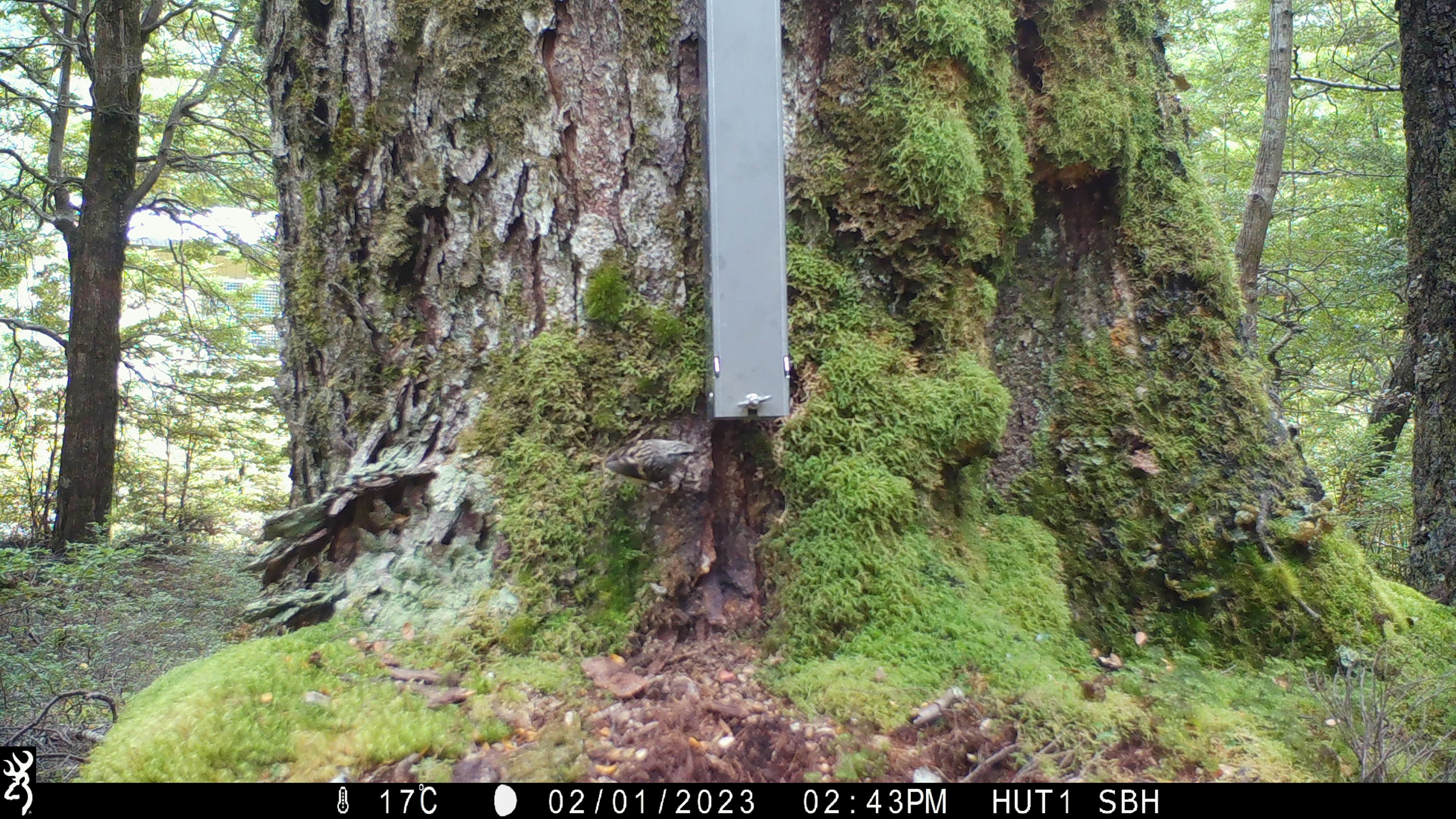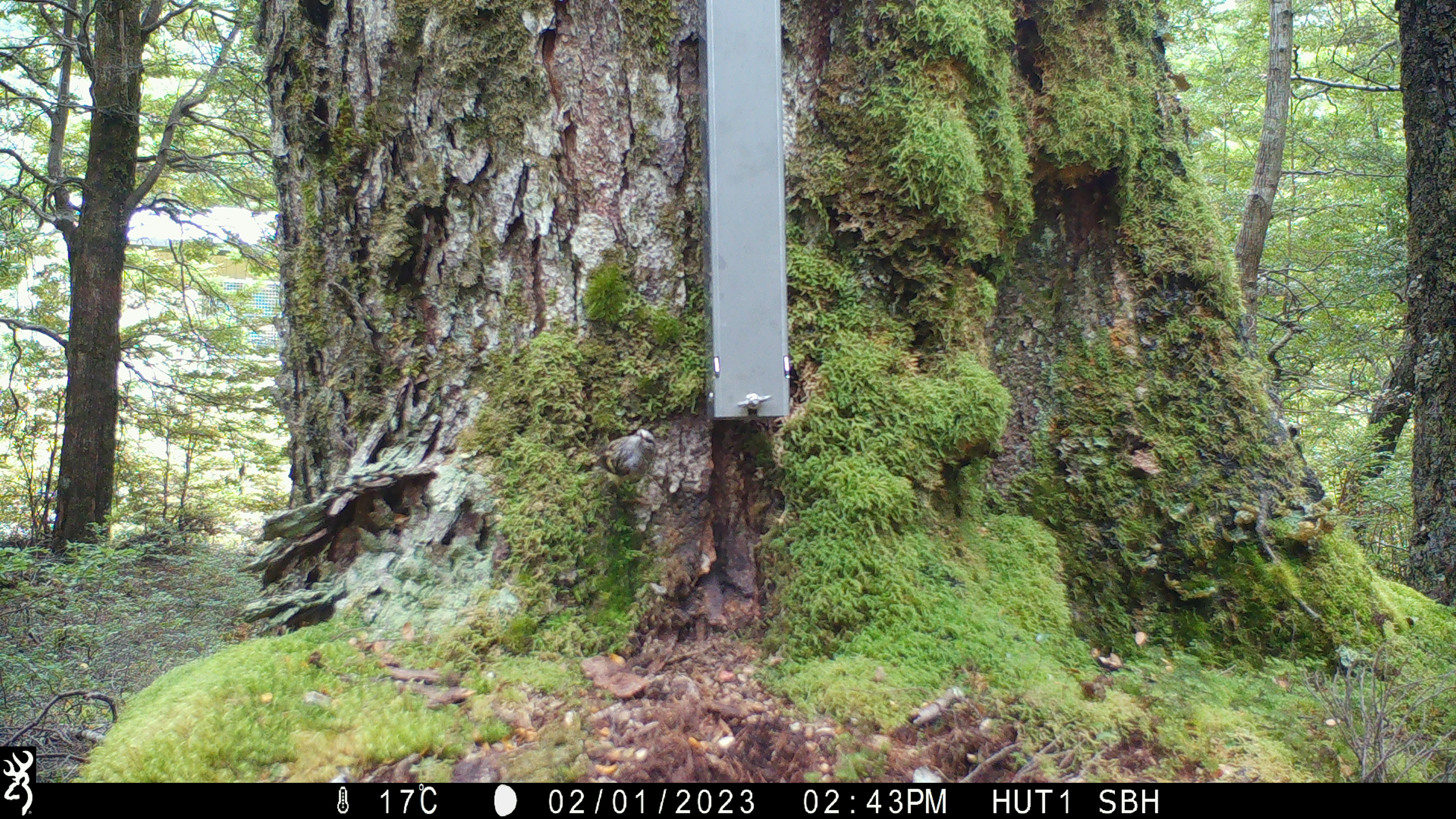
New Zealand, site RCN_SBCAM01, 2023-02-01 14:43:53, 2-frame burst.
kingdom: Animalia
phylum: Chordata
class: Aves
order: Passeriformes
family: Acanthisittidae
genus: Acanthisitta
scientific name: Acanthisitta chloris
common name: rifleman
Rifleman (Acanthisitta chloris).